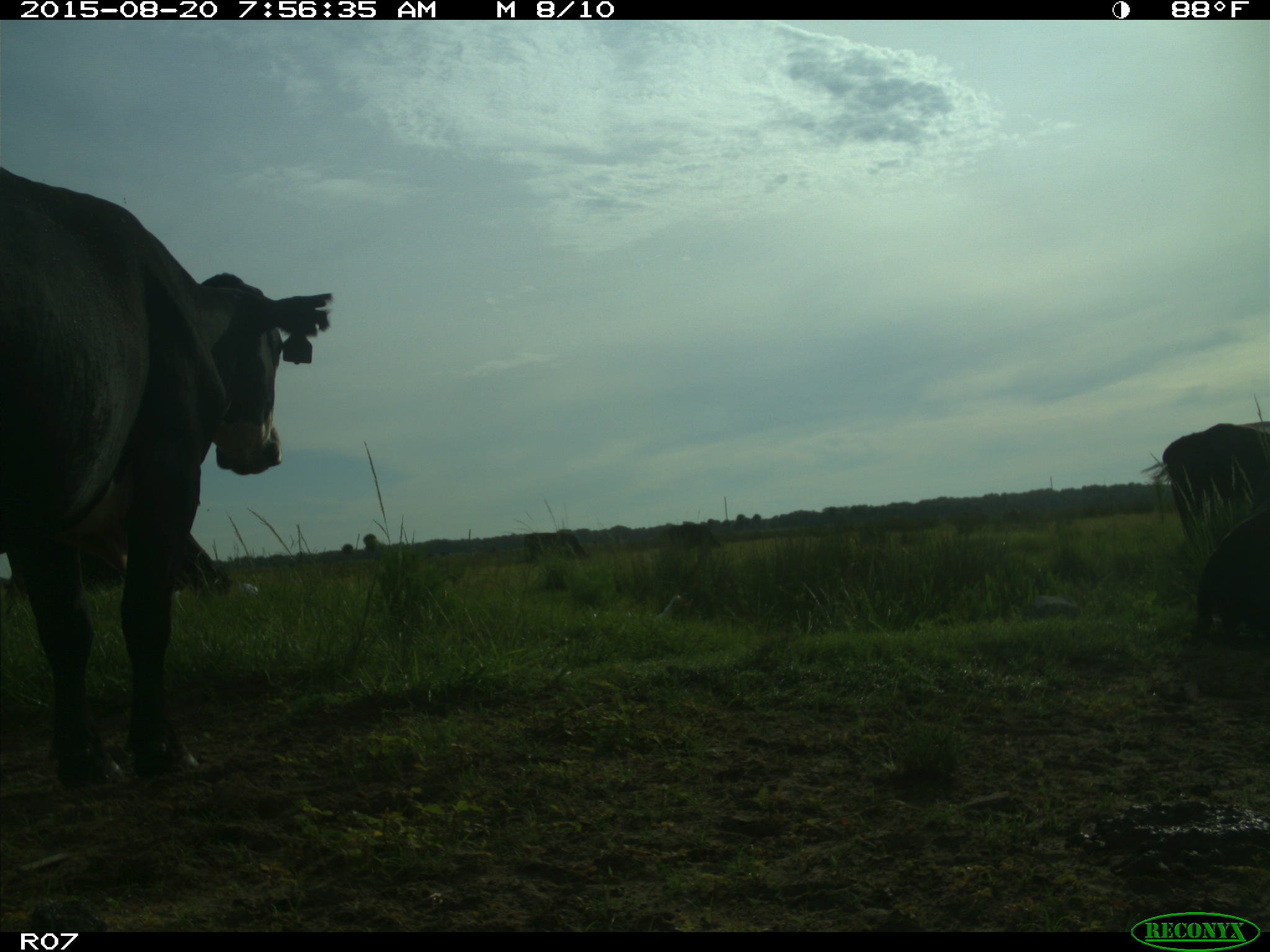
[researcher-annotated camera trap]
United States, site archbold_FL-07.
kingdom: Animalia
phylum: Chordata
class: Mammalia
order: Artiodactyla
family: Bovidae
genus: Bos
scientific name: Bos taurus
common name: domestic cow